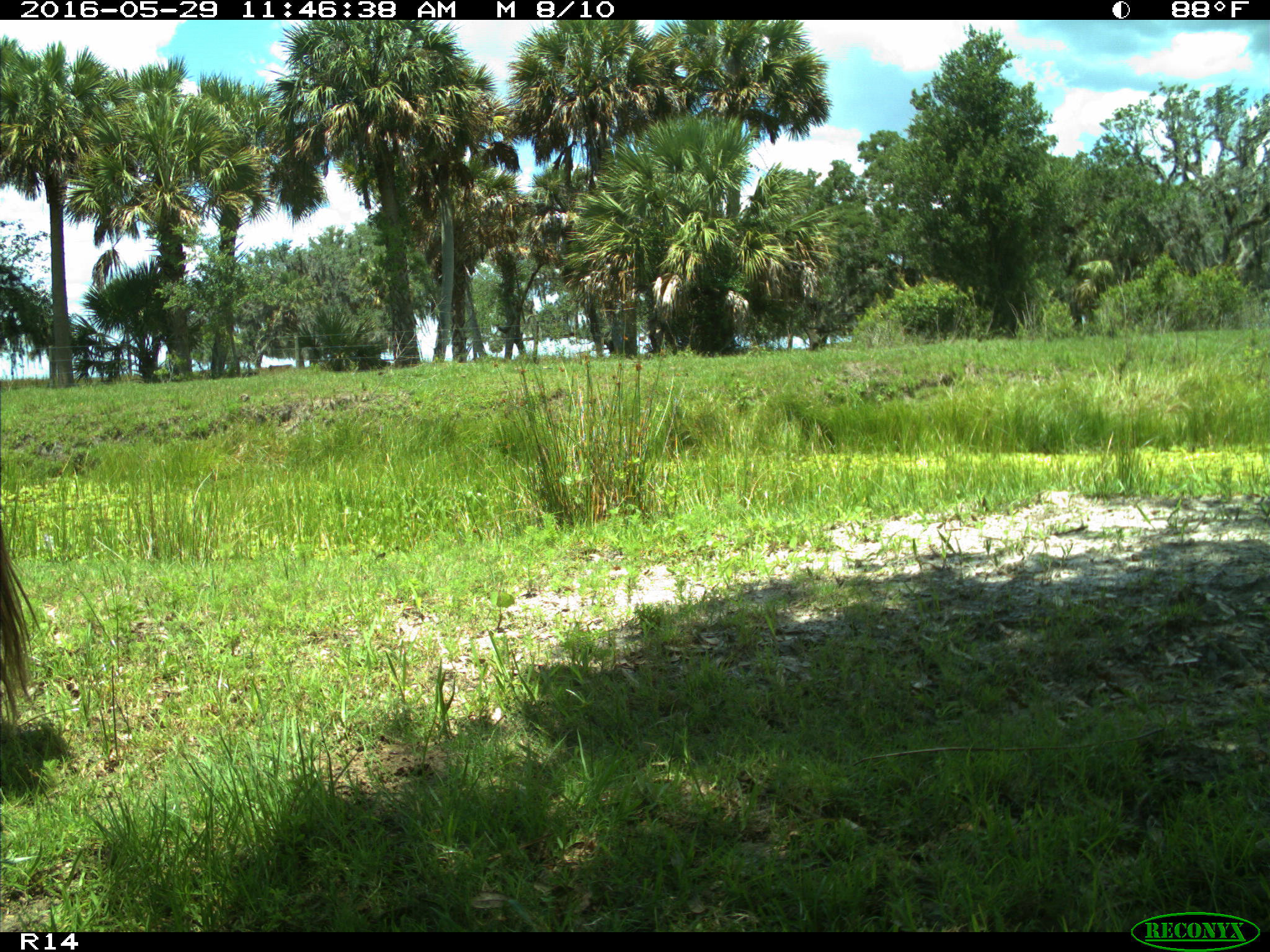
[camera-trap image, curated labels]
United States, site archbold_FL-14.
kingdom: Animalia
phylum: Chordata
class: Mammalia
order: Artiodactyla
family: Bovidae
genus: Bos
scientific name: Bos taurus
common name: domestic cow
Bos taurus (domestic cow).